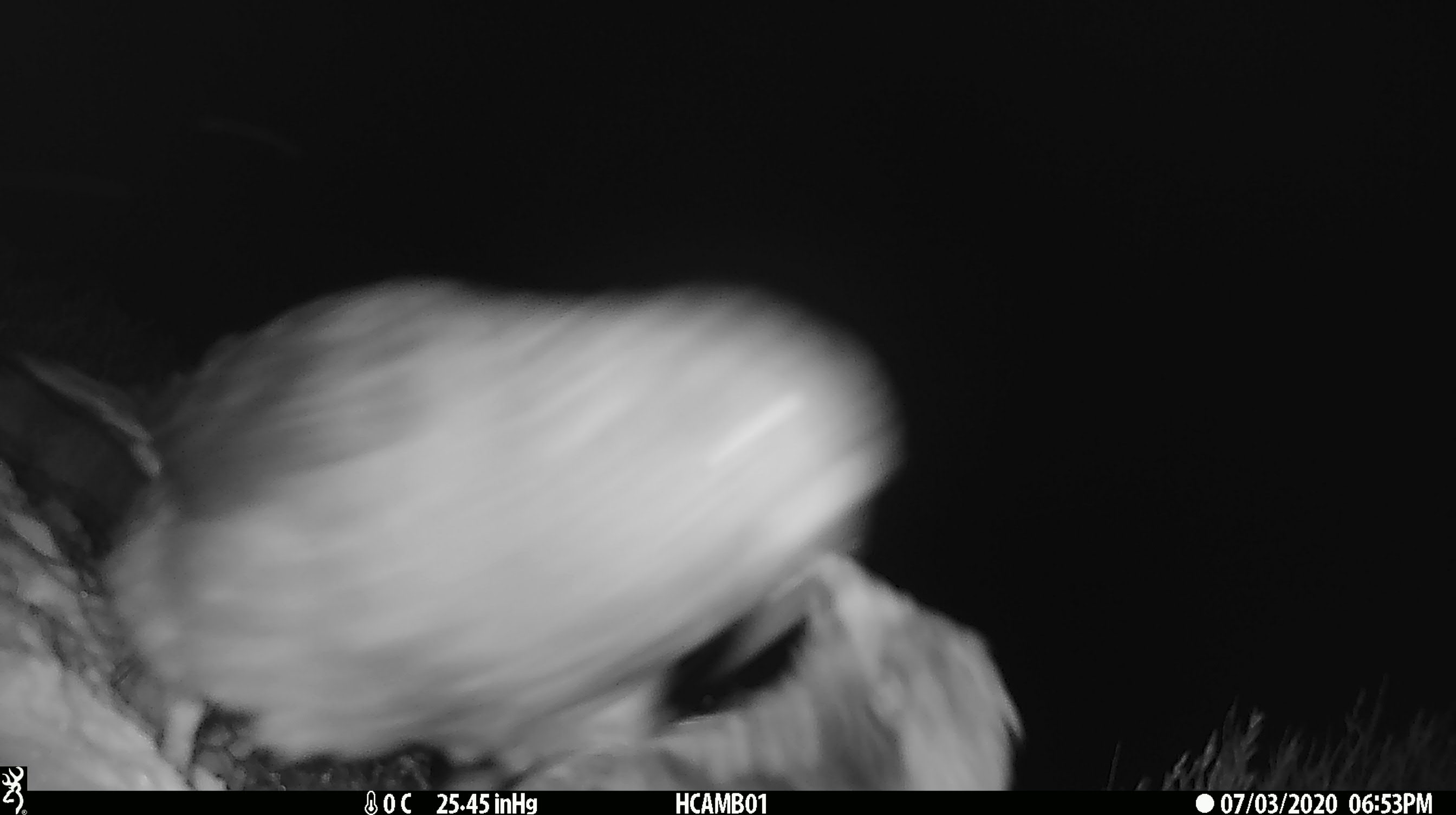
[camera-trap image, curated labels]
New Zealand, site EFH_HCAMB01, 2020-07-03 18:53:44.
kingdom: Animalia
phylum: Chordata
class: Aves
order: Psittaciformes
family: Strigopidae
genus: Nestor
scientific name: Nestor notabilis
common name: kea